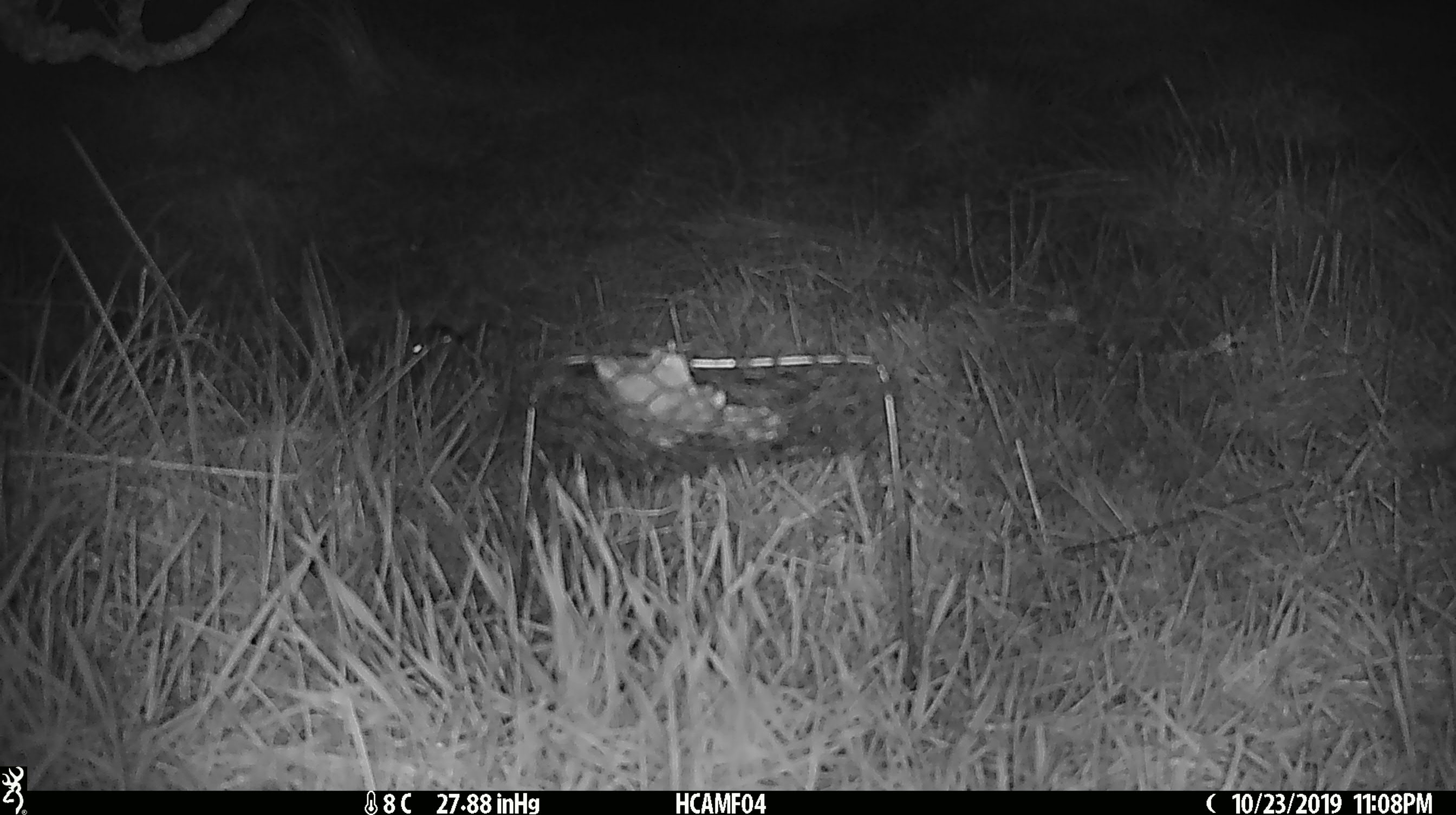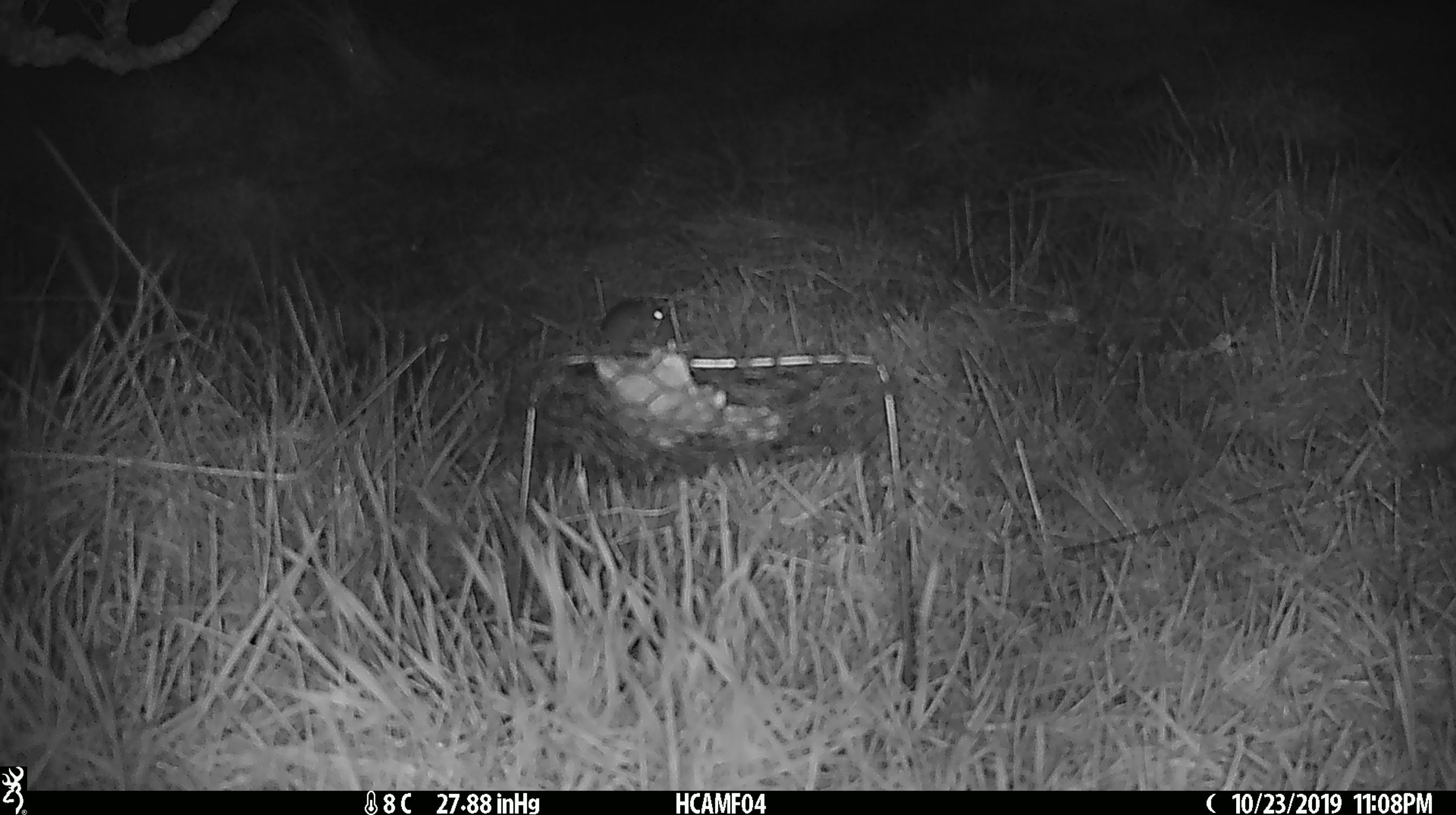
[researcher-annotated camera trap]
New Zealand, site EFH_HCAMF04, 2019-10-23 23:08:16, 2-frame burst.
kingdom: Animalia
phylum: Chordata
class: Mammalia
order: Rodentia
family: Muridae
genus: Mus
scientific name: Mus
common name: mouse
Mouse (Mus).